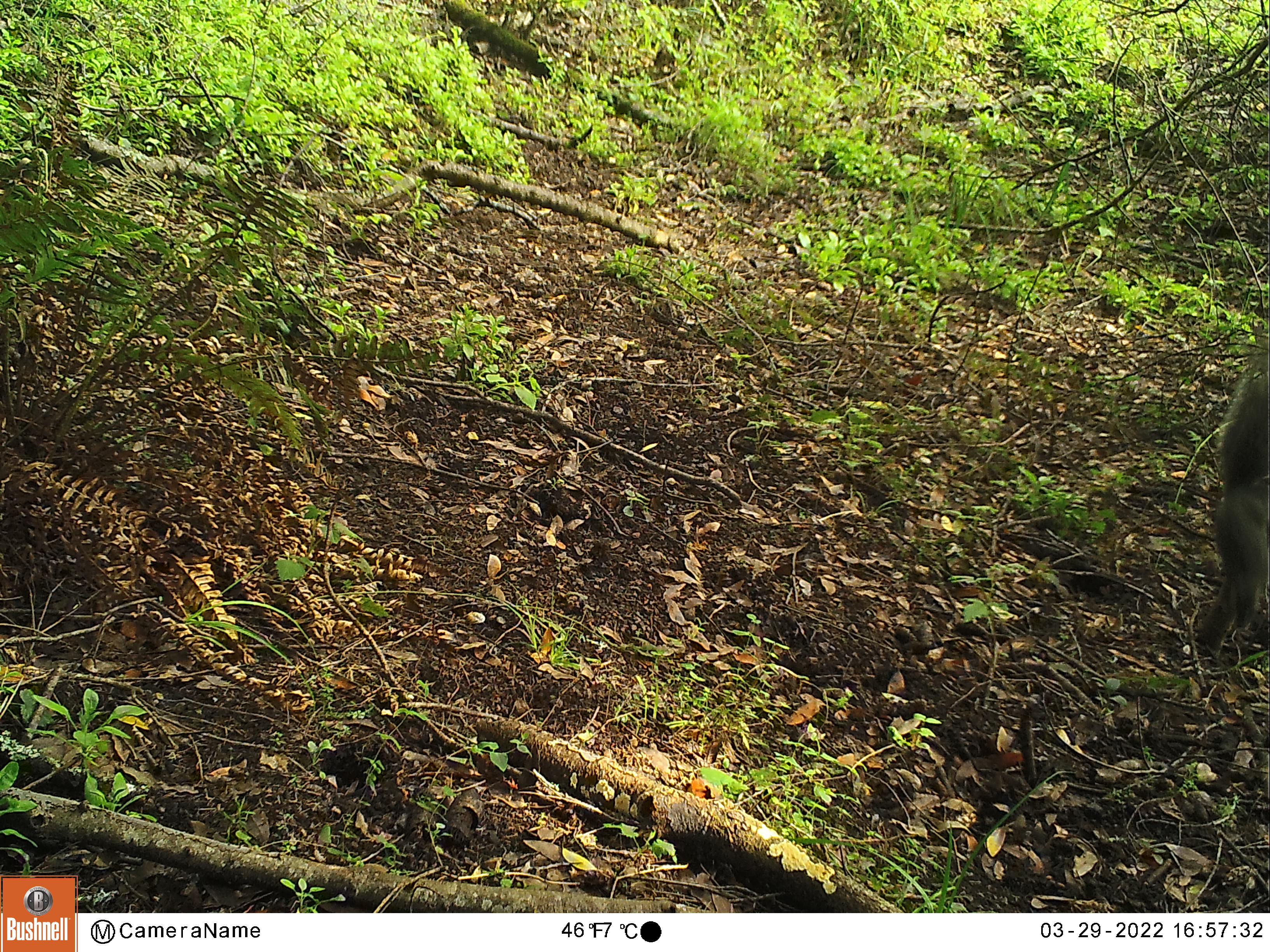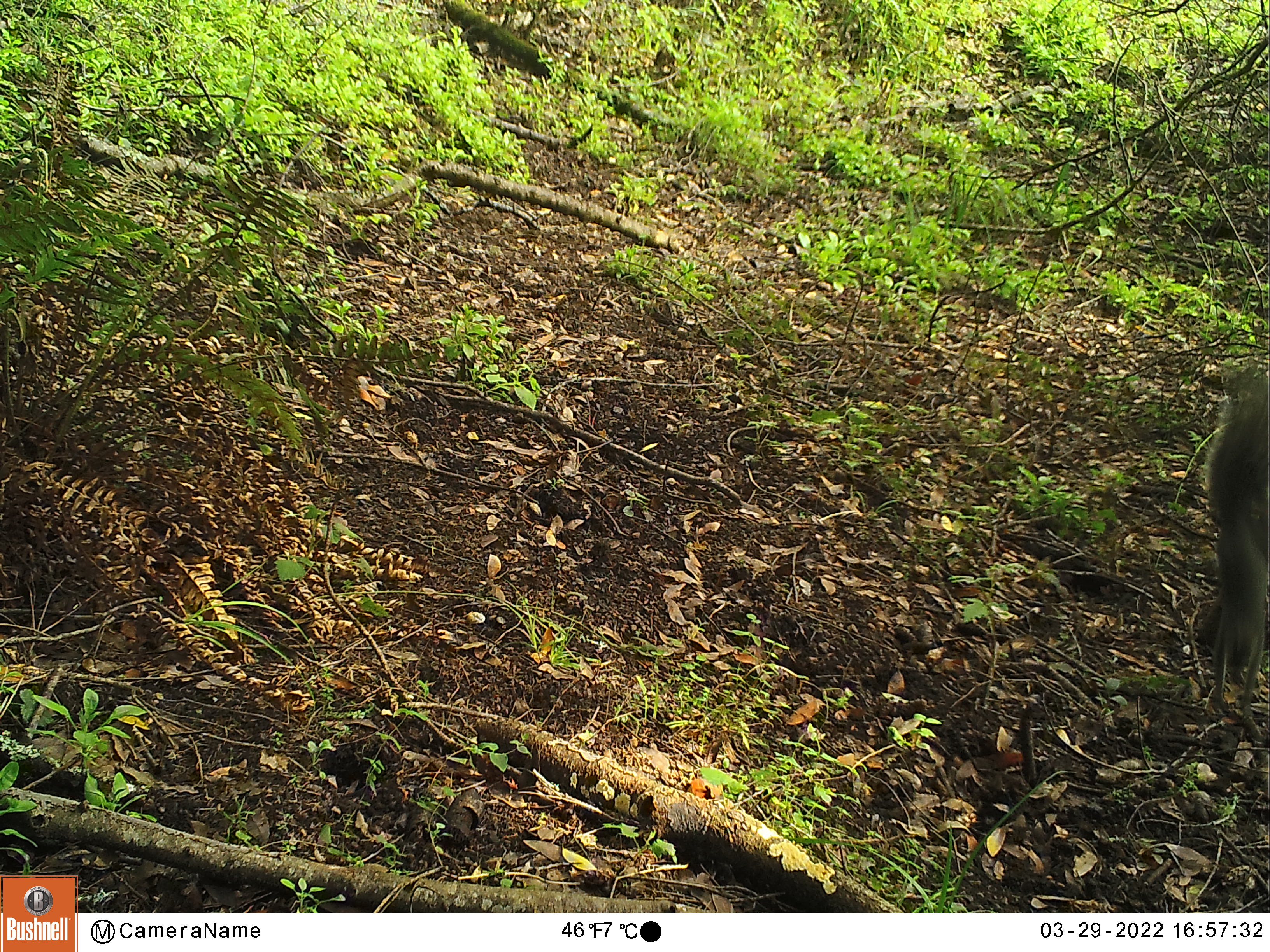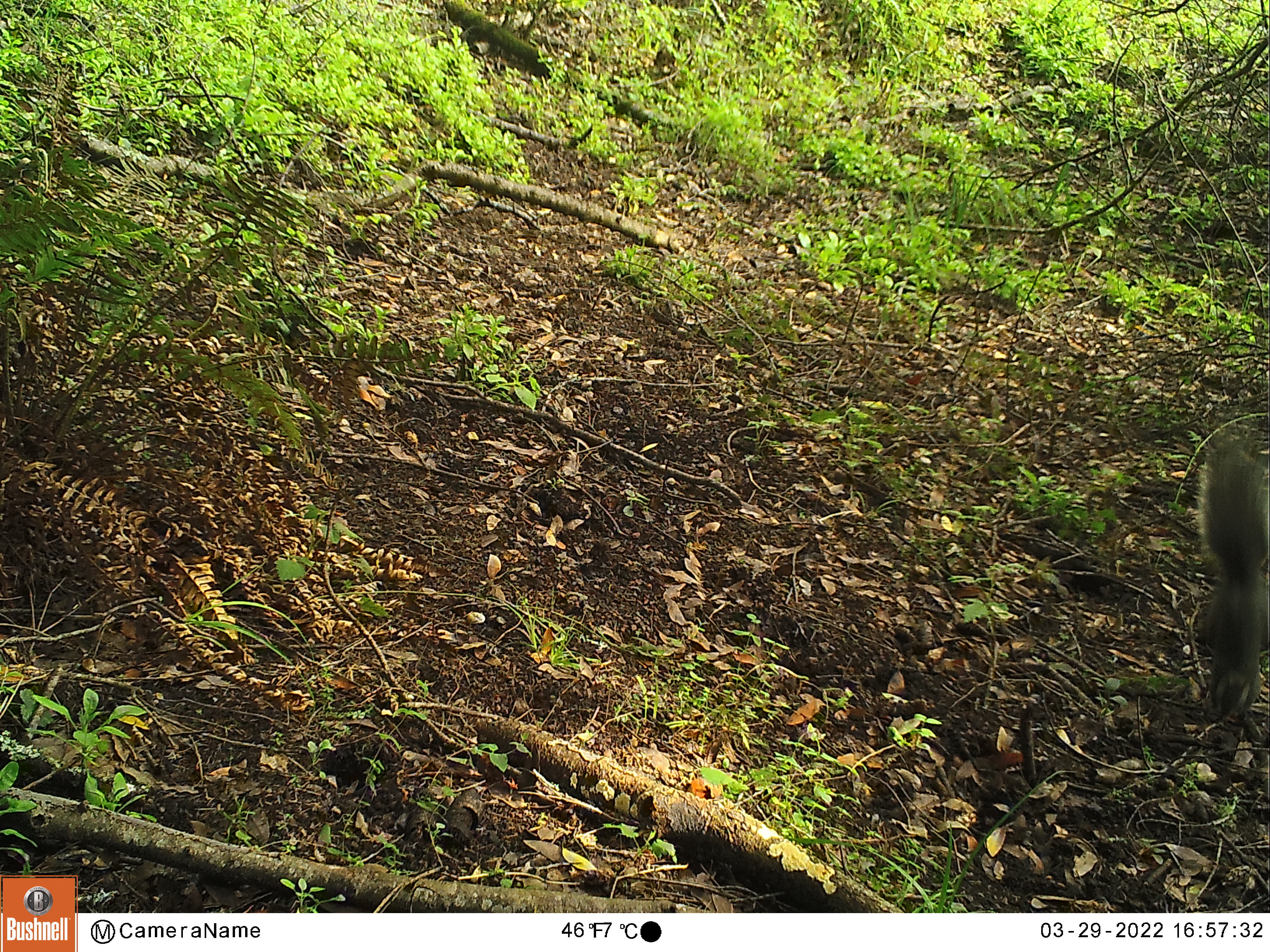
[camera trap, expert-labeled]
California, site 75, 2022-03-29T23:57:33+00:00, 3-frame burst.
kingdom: Animalia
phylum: Chordata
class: Mammalia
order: Rodentia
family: Sciuridae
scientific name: Sciuridae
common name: squirrel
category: unknown squirrel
Unknown squirrel (squirrel) (Sciuridae).